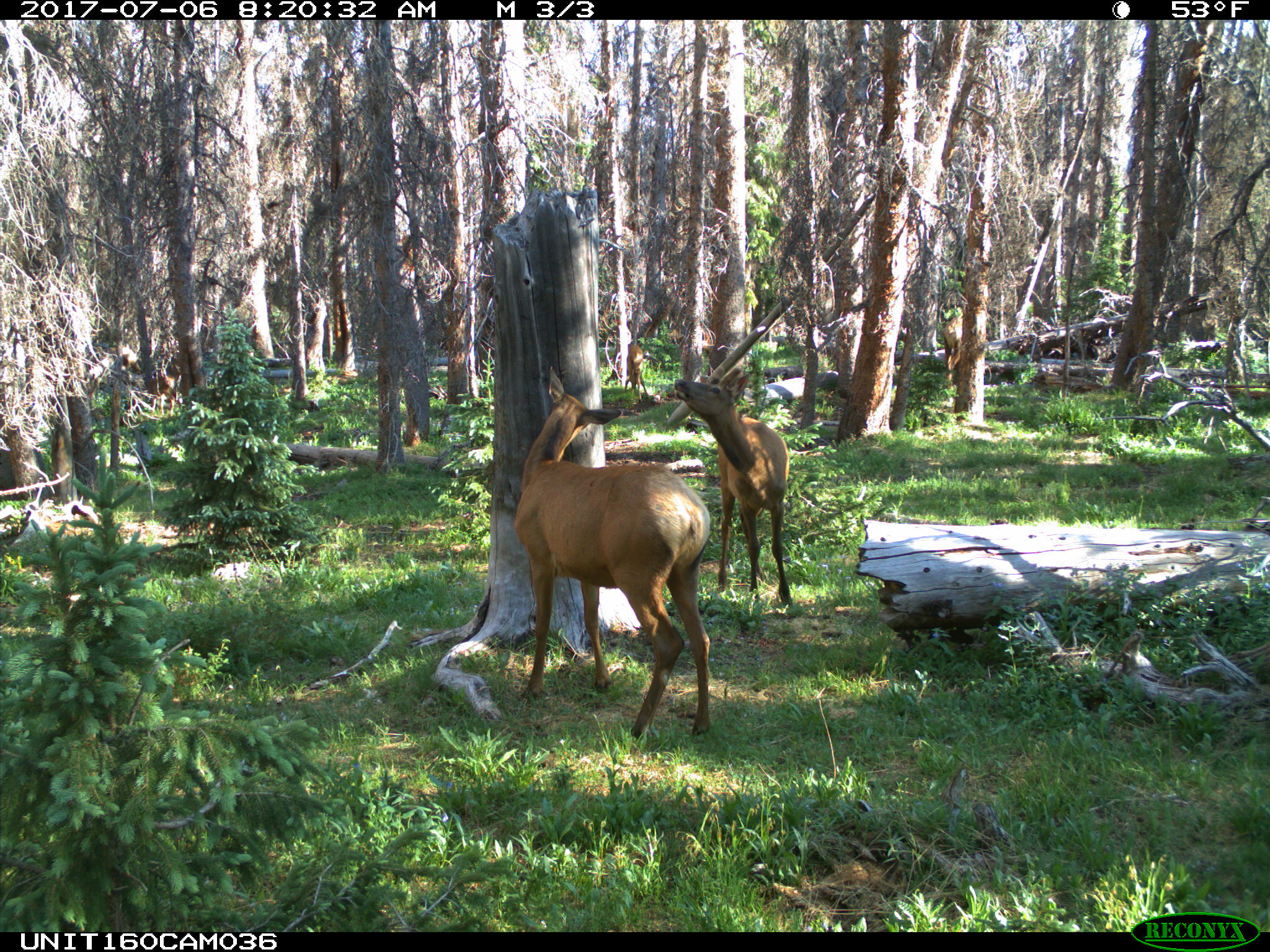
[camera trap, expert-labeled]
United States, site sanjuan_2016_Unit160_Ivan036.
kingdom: Animalia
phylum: Chordata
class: Mammalia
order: Artiodactyla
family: Cervidae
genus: Cervus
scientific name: Cervus elaphus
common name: red deer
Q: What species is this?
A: Cervus elaphus (red deer).